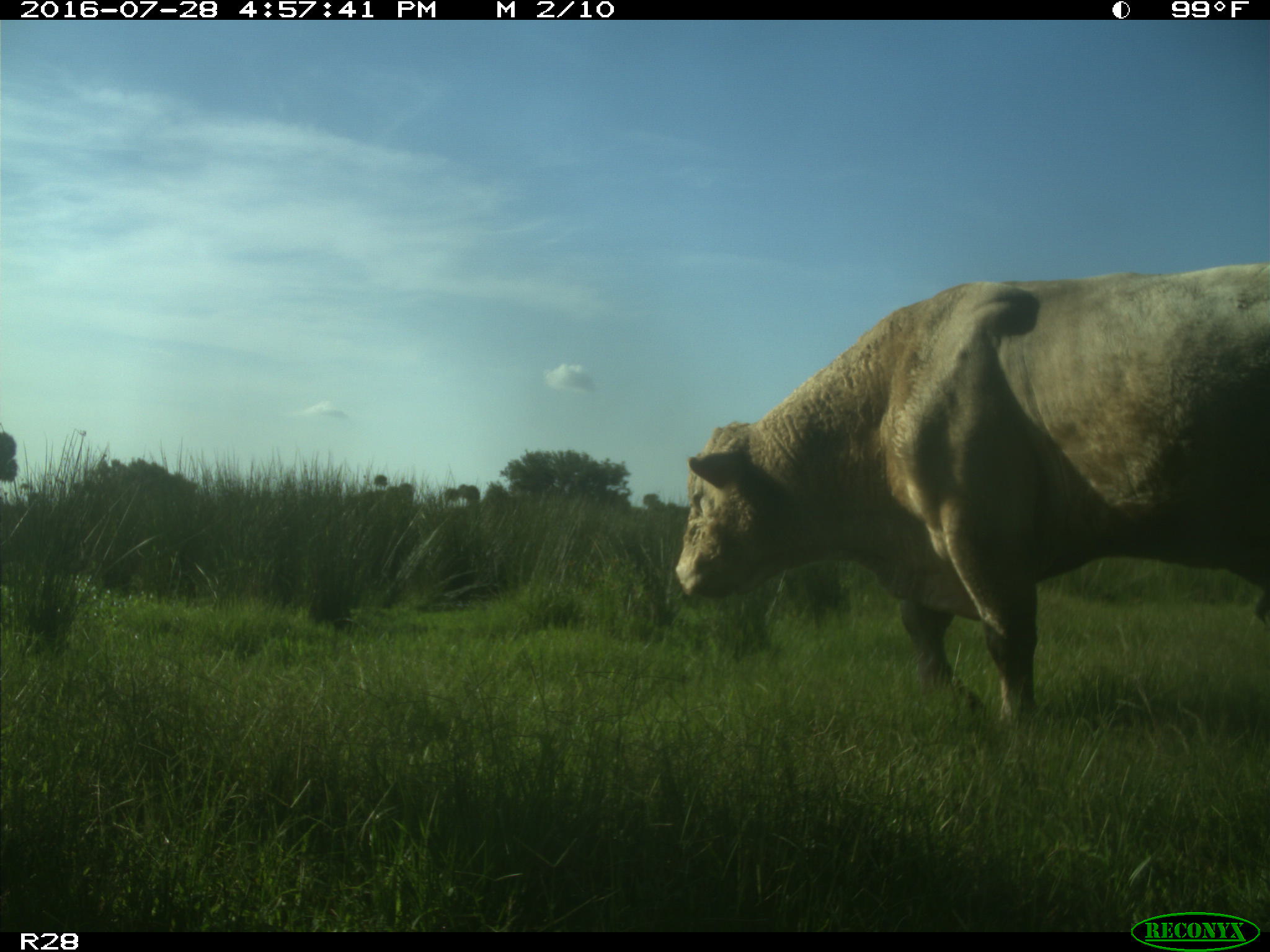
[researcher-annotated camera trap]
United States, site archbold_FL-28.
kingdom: Animalia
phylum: Chordata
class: Mammalia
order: Artiodactyla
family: Bovidae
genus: Bos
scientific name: Bos taurus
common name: domestic cow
Bos taurus (domestic cow).